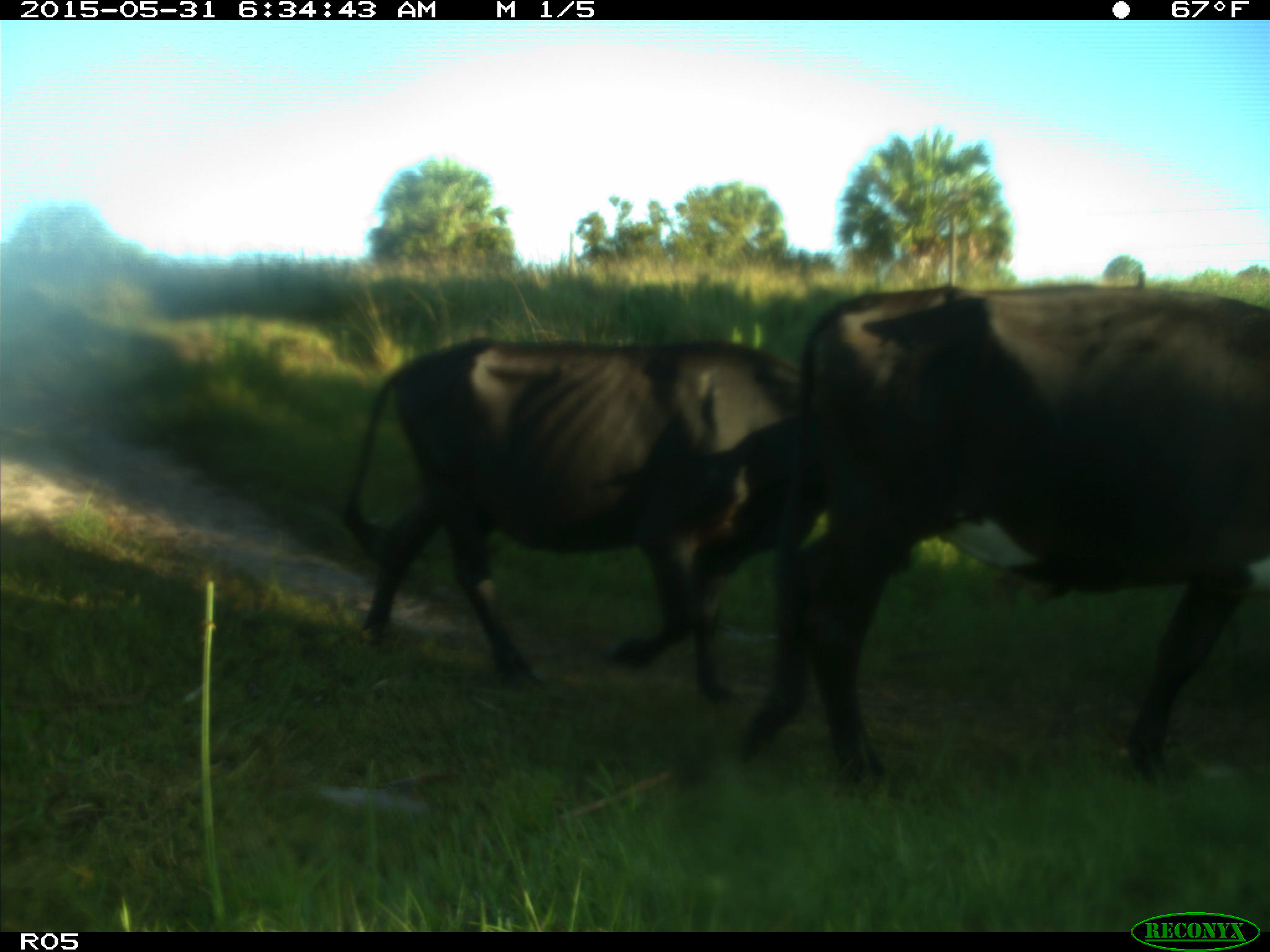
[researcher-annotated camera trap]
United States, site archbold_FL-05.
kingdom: Animalia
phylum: Chordata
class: Mammalia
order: Artiodactyla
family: Bovidae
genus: Bos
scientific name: Bos taurus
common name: domestic cow